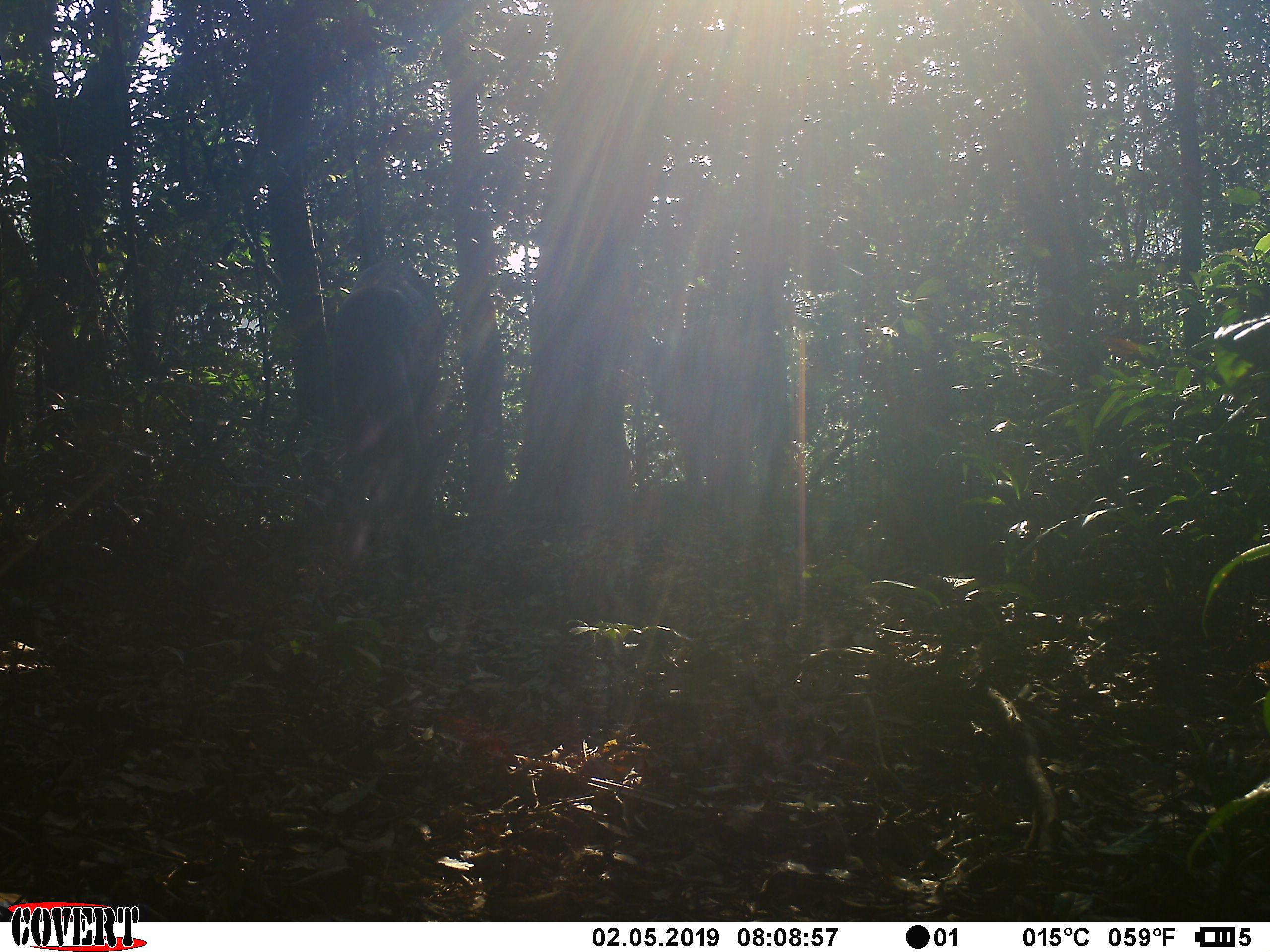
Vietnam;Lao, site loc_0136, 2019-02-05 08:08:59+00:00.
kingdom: Animalia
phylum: Chordata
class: Mammalia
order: Artiodactyla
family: Cervidae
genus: Rusa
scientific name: Rusa unicolor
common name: sambar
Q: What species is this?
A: Sambar (Rusa unicolor).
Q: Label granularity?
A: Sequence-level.